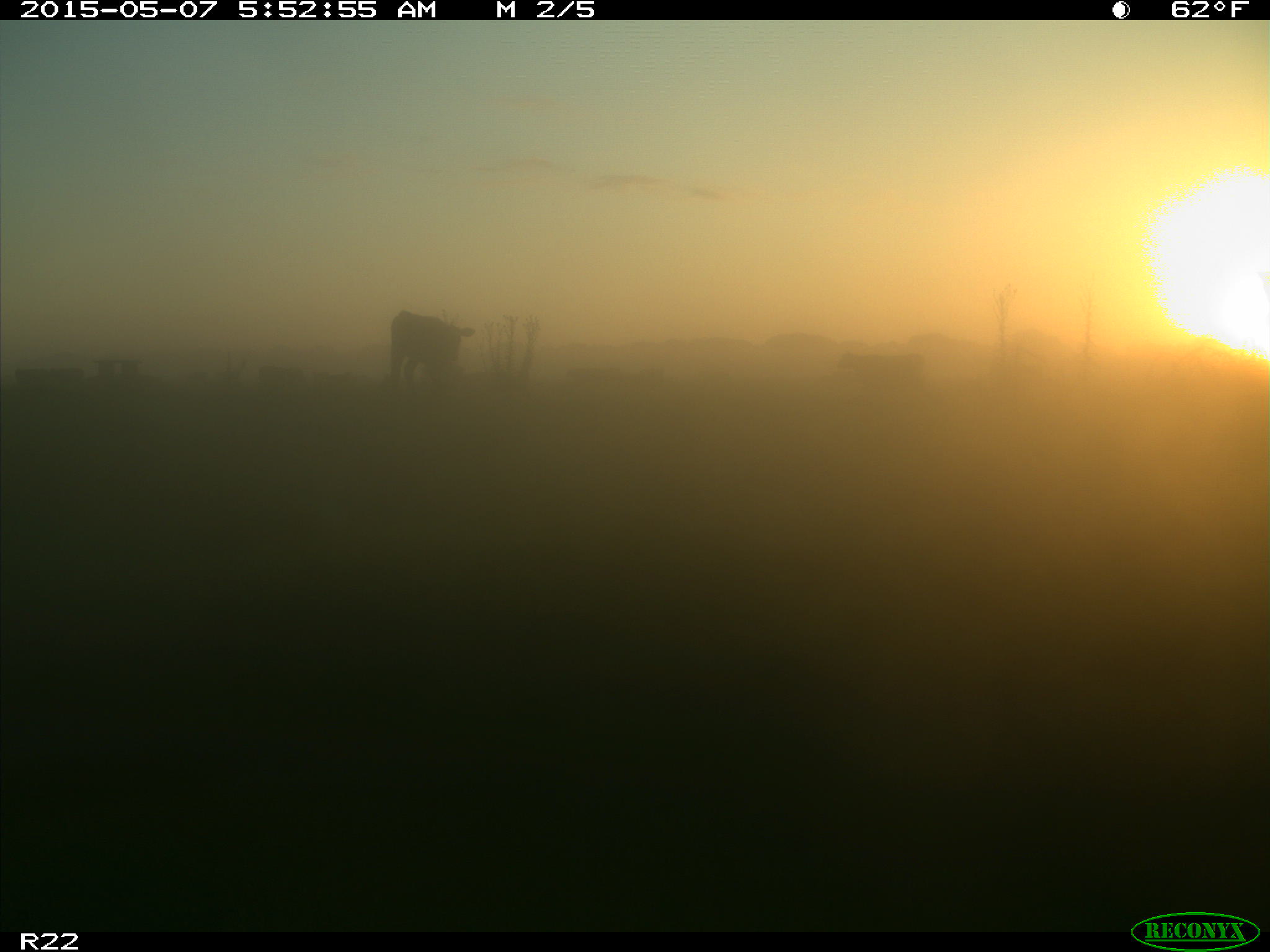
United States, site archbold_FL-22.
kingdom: Animalia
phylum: Chordata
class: Mammalia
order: Artiodactyla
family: Bovidae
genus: Bos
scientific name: Bos taurus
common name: domestic cow